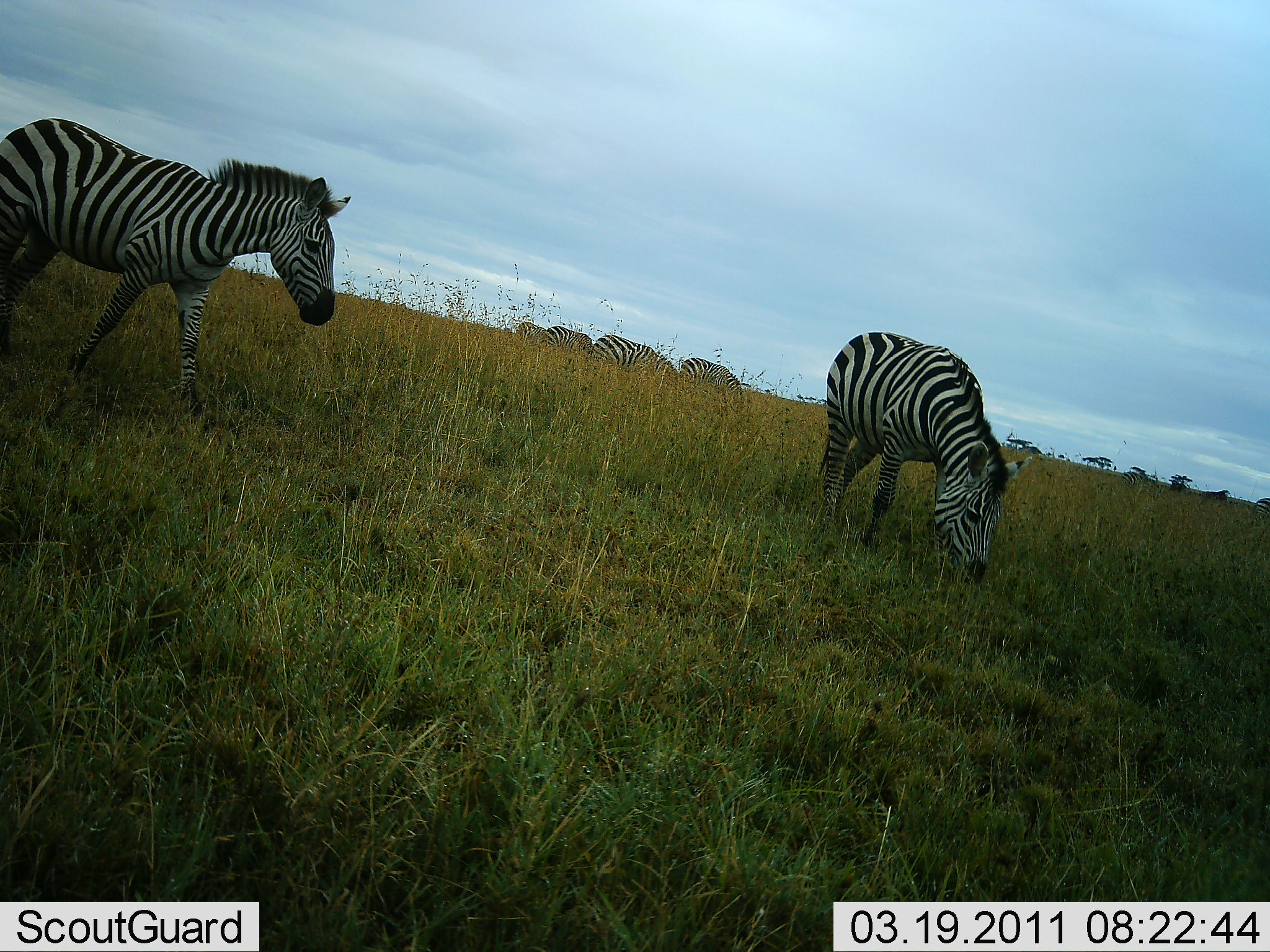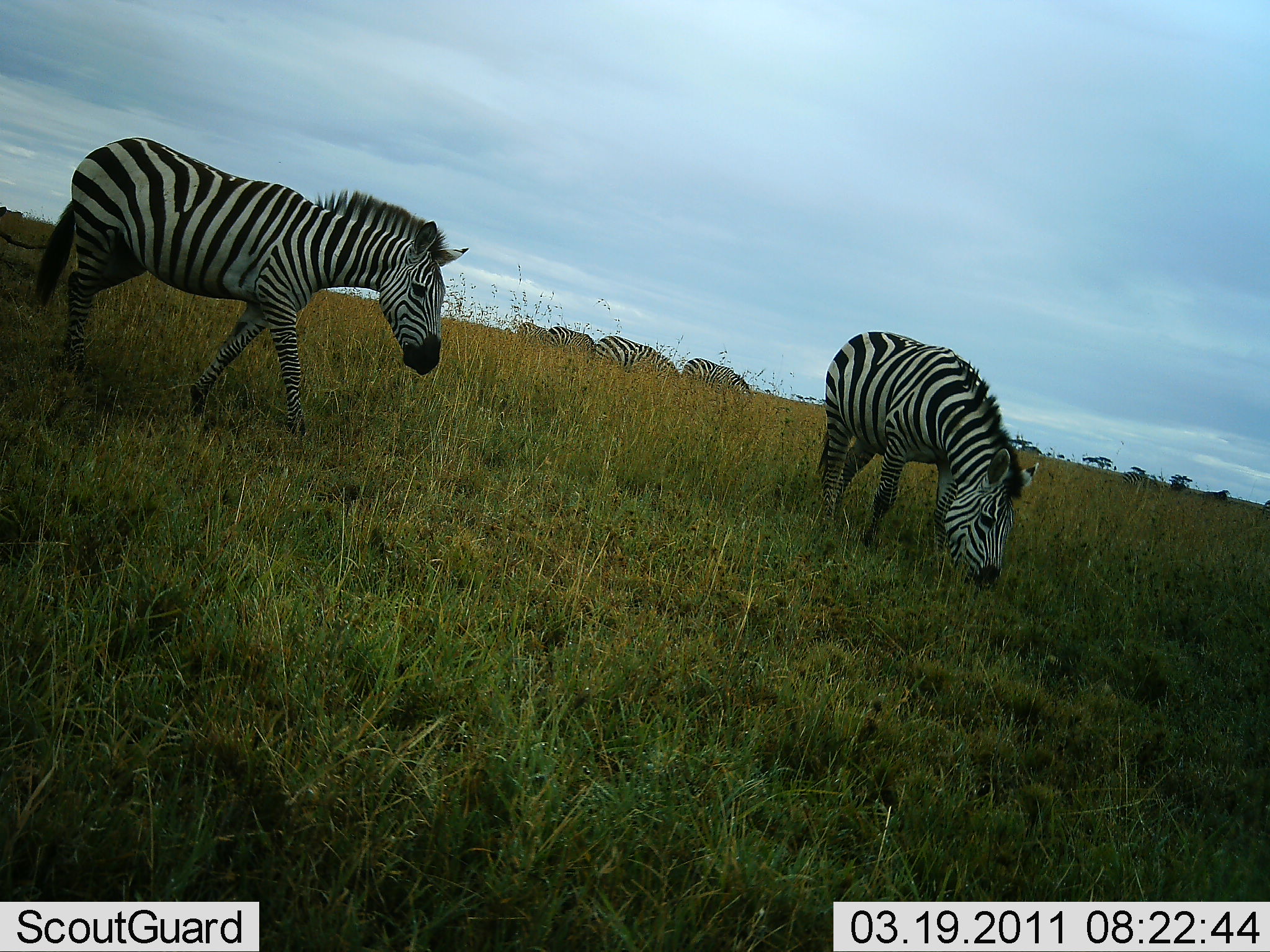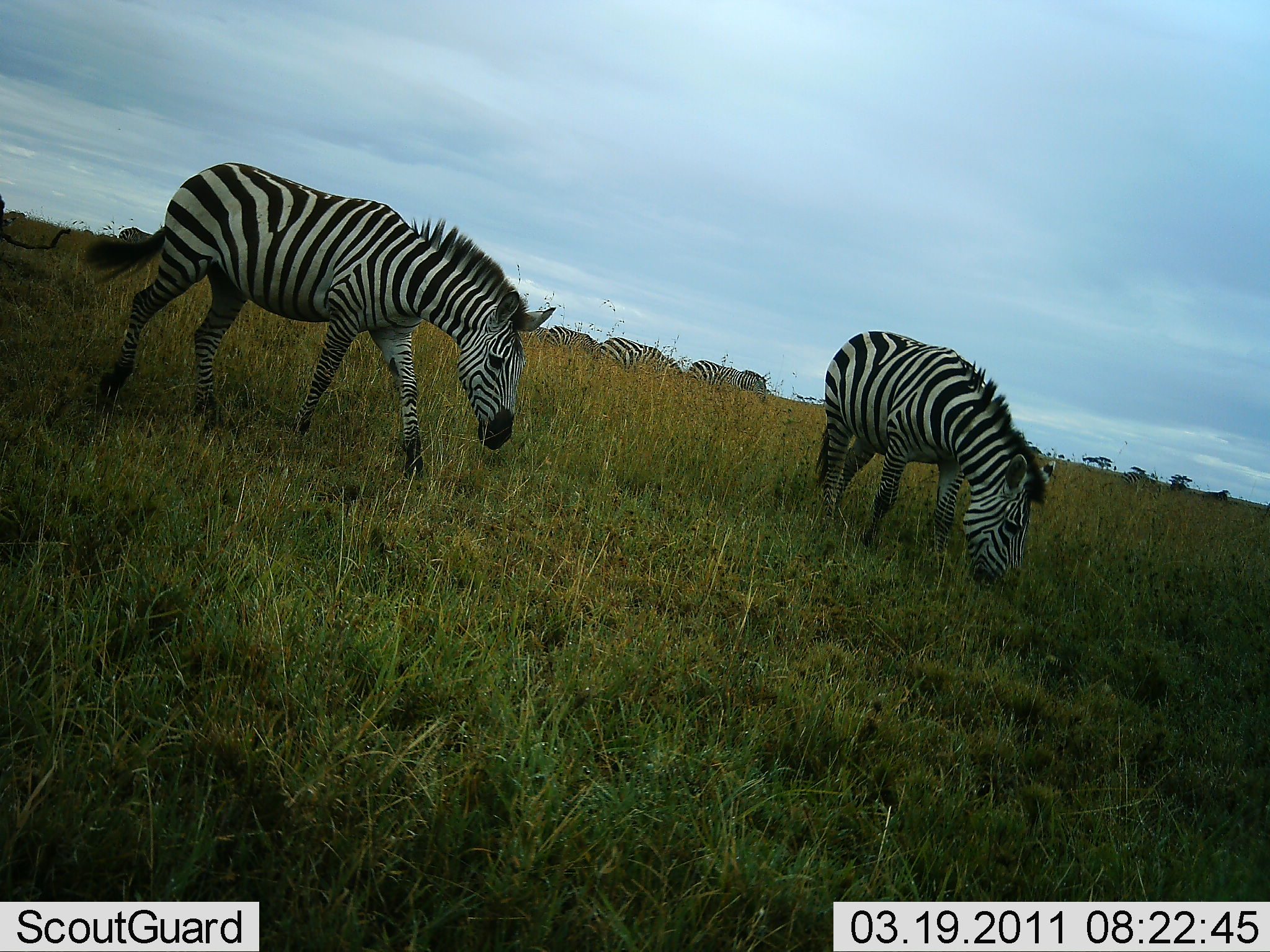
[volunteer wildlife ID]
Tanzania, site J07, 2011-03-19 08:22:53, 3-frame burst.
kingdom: Animalia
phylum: Chordata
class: Mammalia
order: Perissodactyla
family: Equidae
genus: Equus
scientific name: Equus quagga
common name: plains zebra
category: zebra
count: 5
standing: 7%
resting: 0%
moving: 60%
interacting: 0%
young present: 0%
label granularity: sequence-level